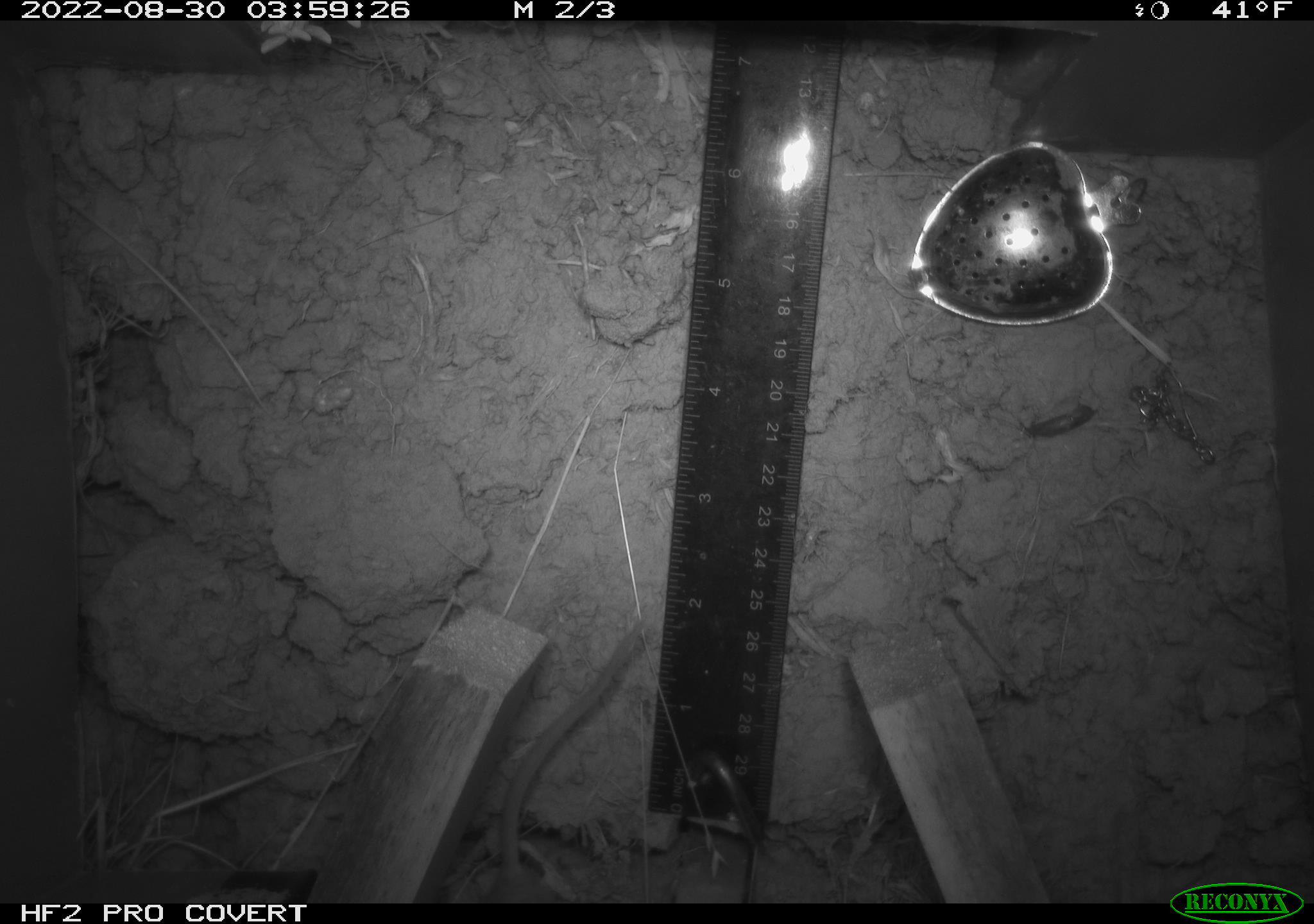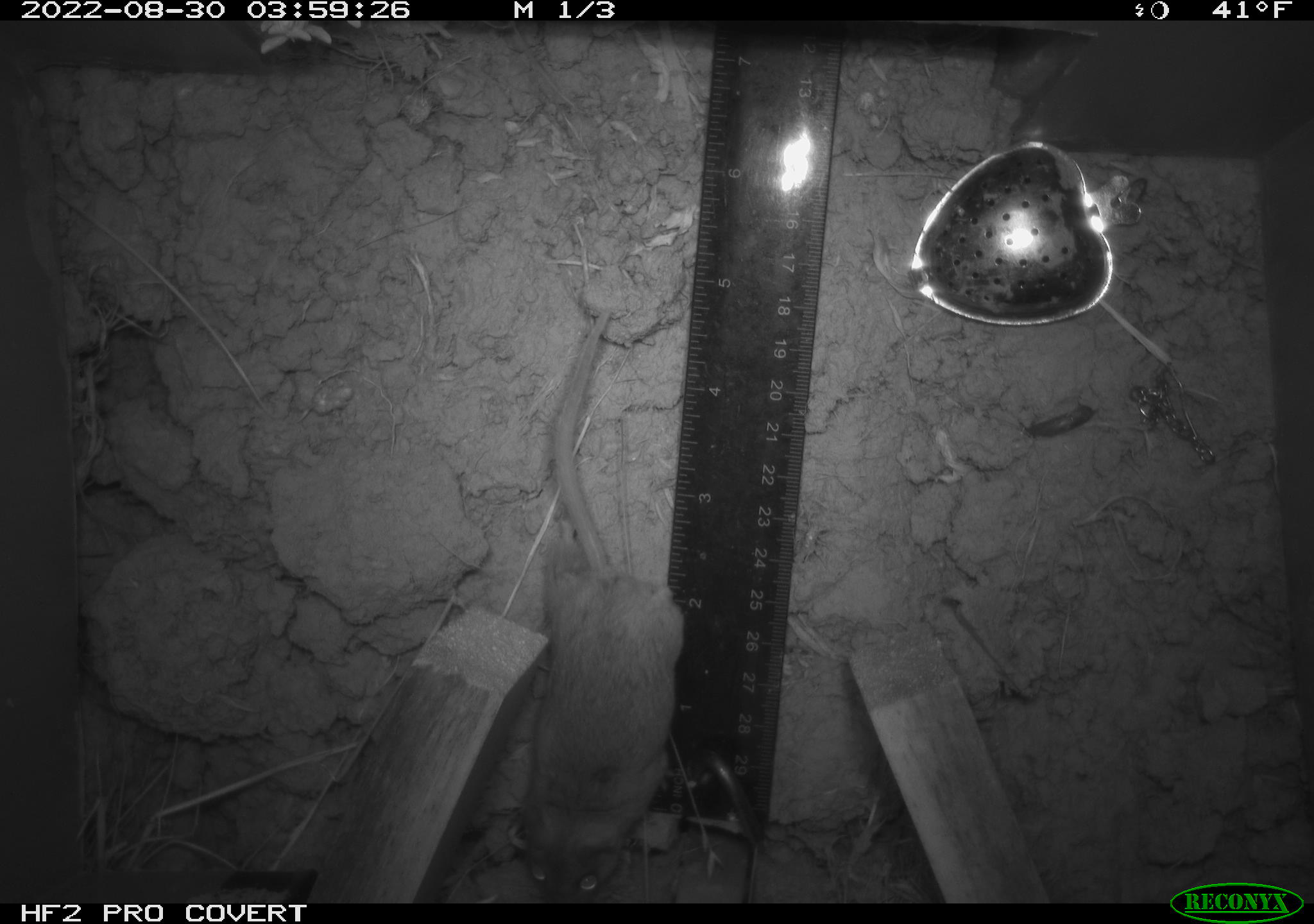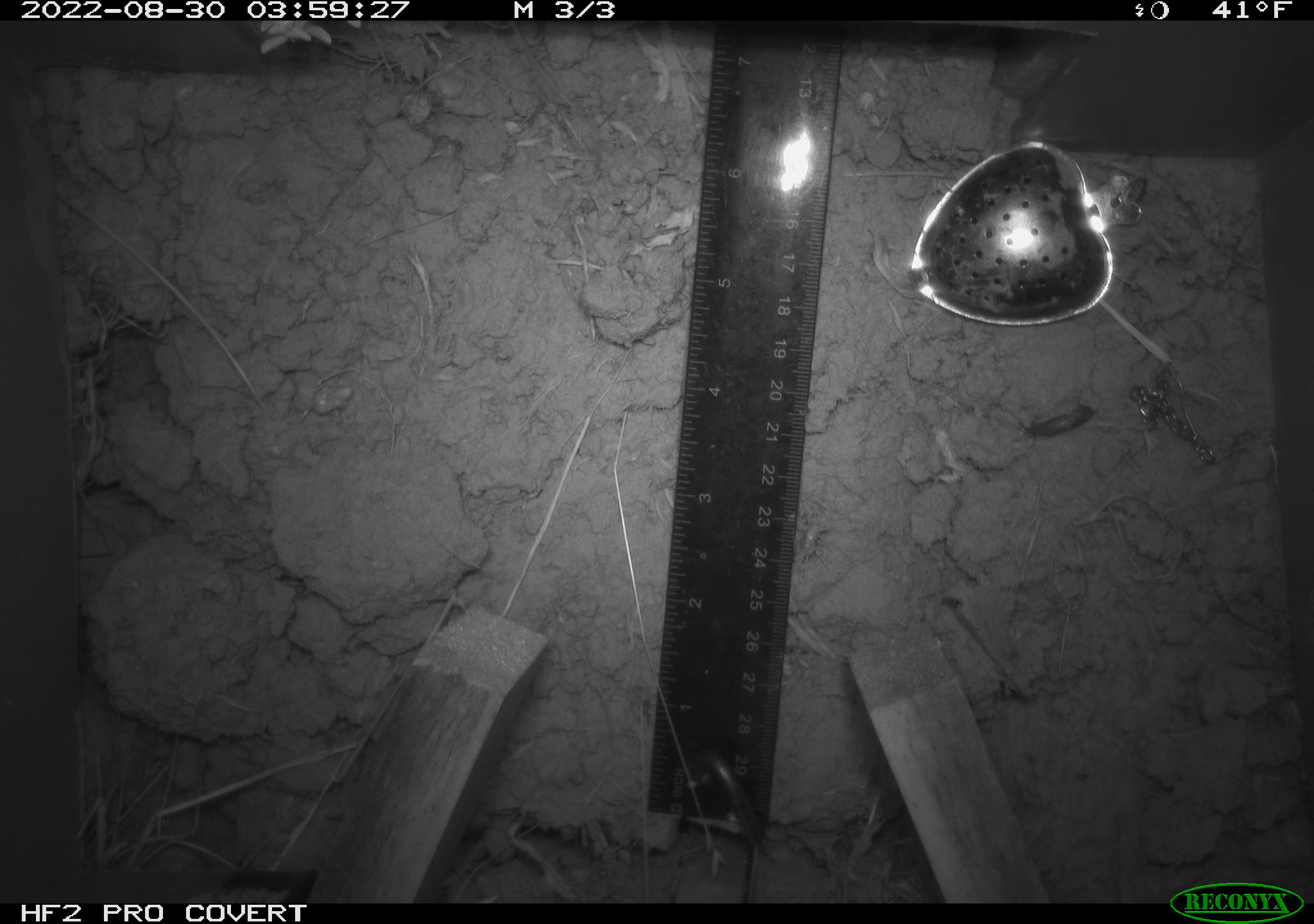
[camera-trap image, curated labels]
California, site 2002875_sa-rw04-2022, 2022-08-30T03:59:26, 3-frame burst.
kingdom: Animalia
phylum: Chordata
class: Mammalia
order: Rodentia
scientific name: Rodentia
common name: mouse species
Mouse species (Rodentia).